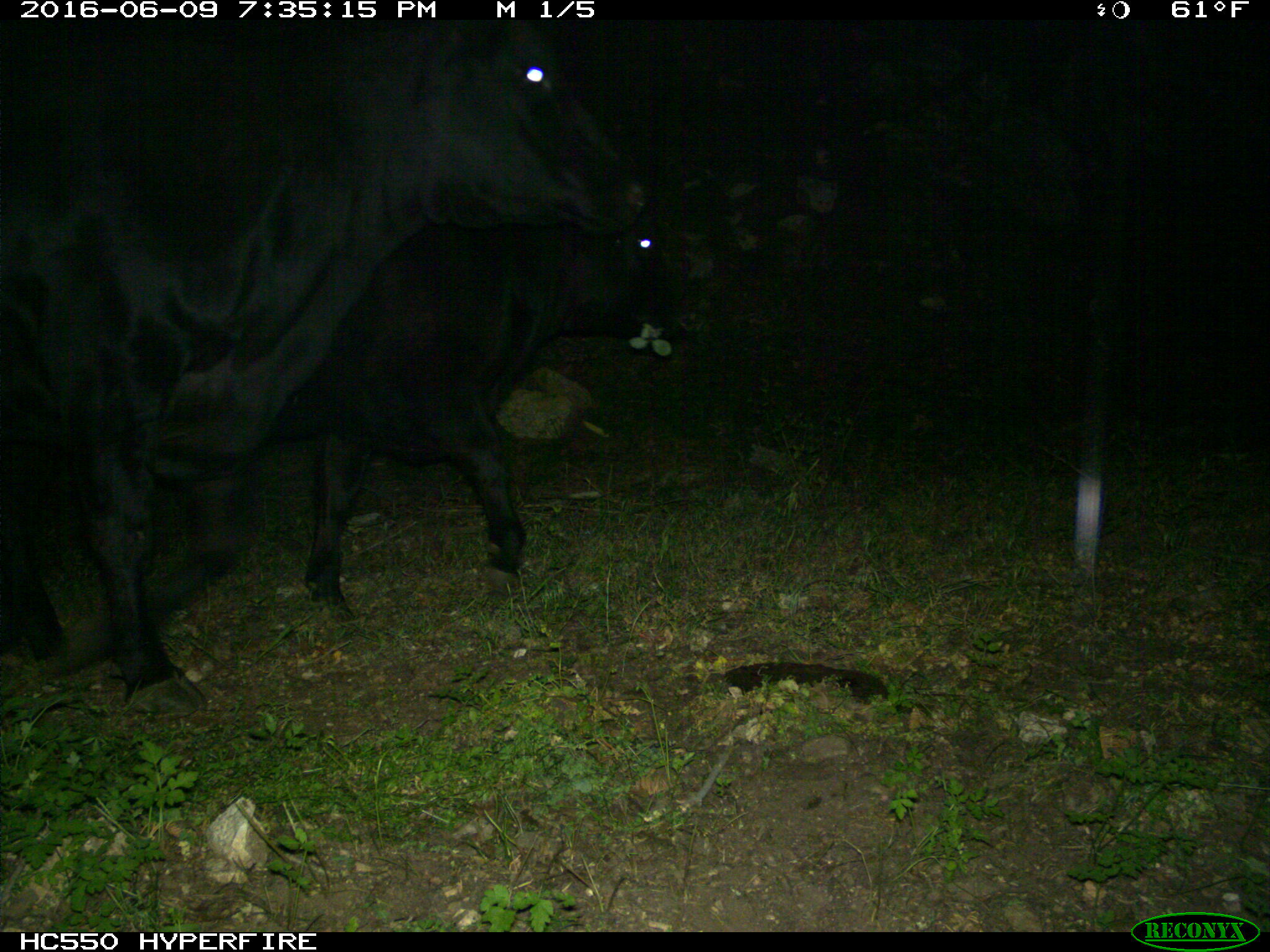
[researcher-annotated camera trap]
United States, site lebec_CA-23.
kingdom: Animalia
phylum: Chordata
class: Mammalia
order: Artiodactyla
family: Bovidae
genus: Bos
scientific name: Bos taurus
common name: domestic cow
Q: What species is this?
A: Bos taurus (domestic cow).